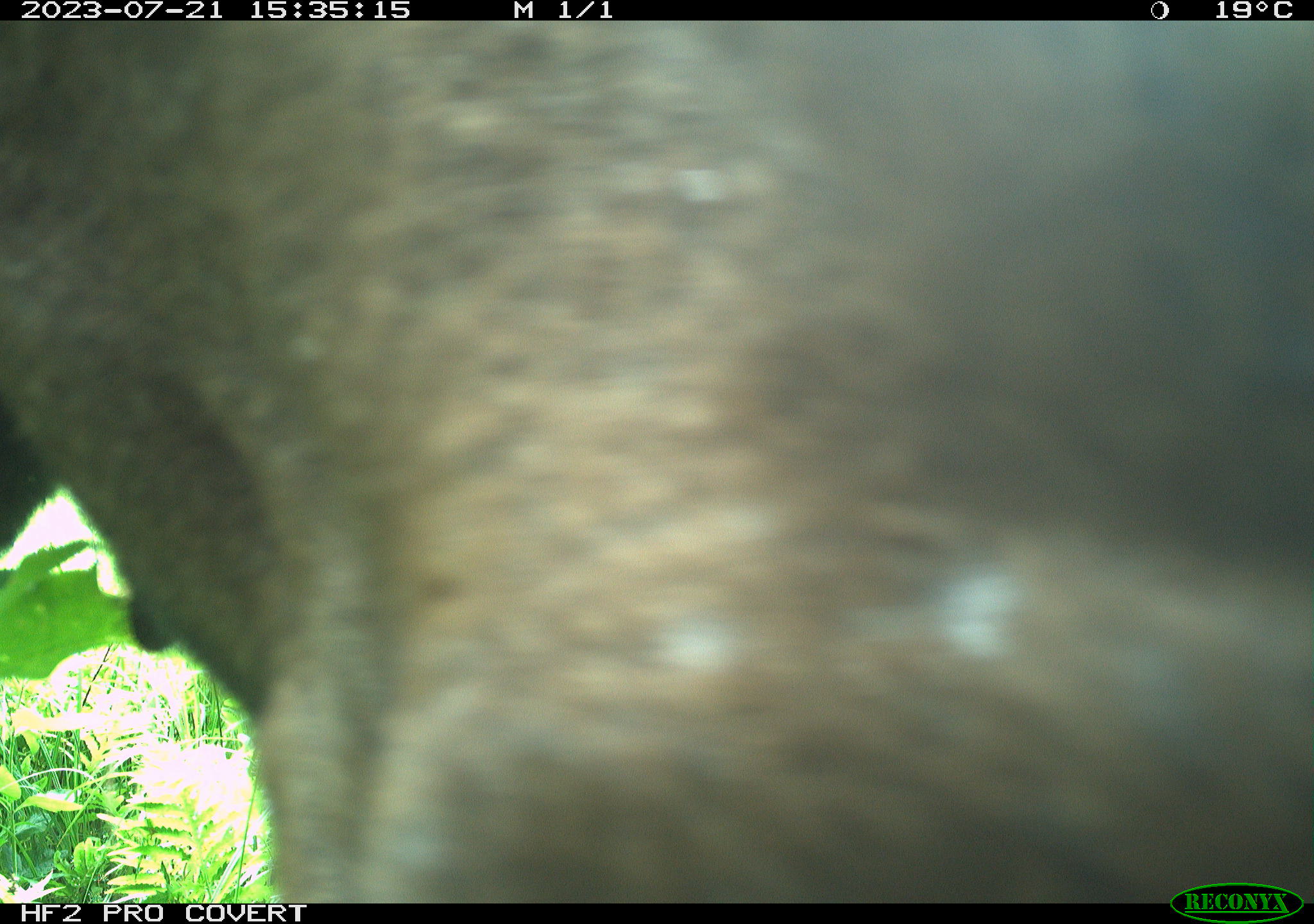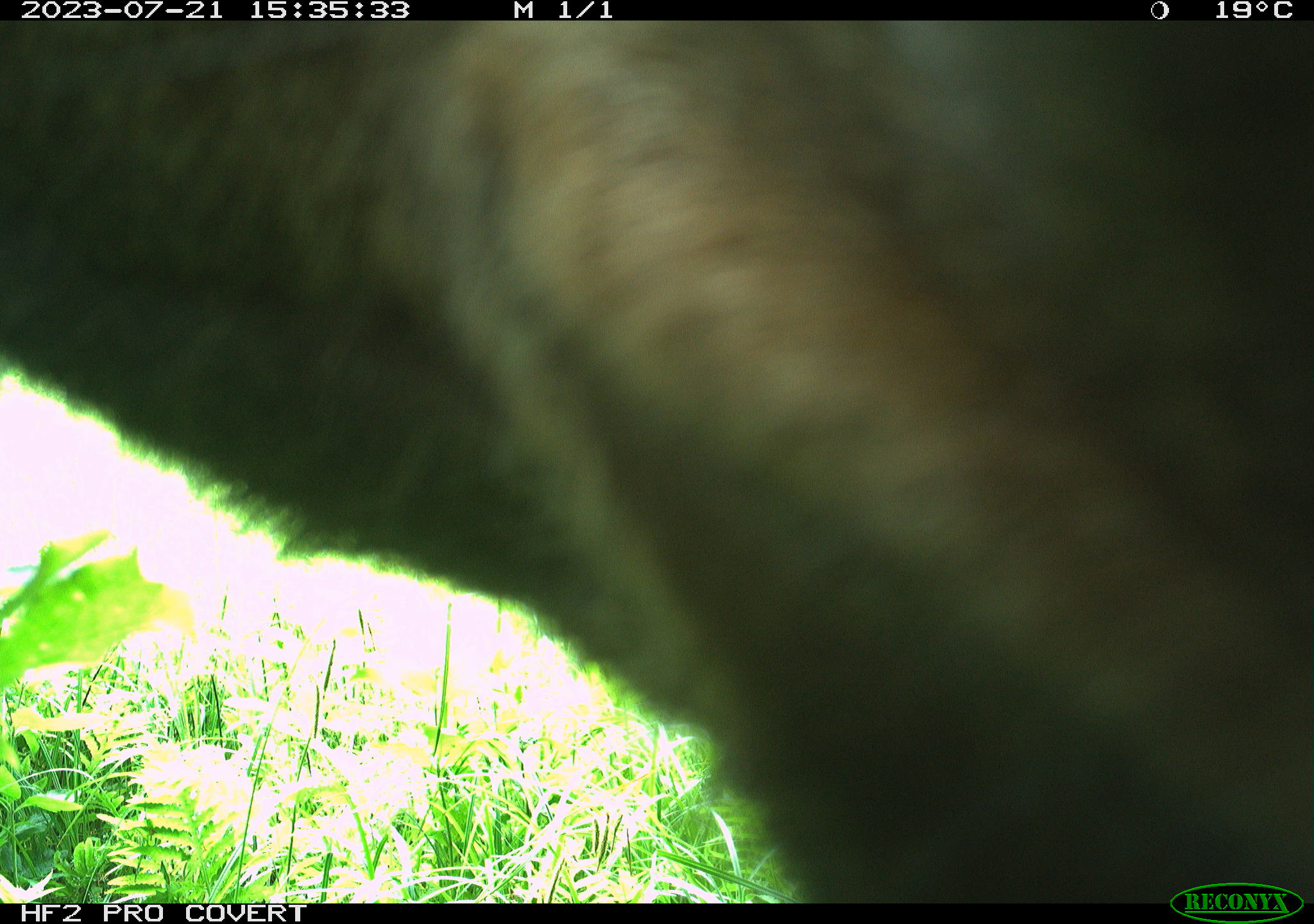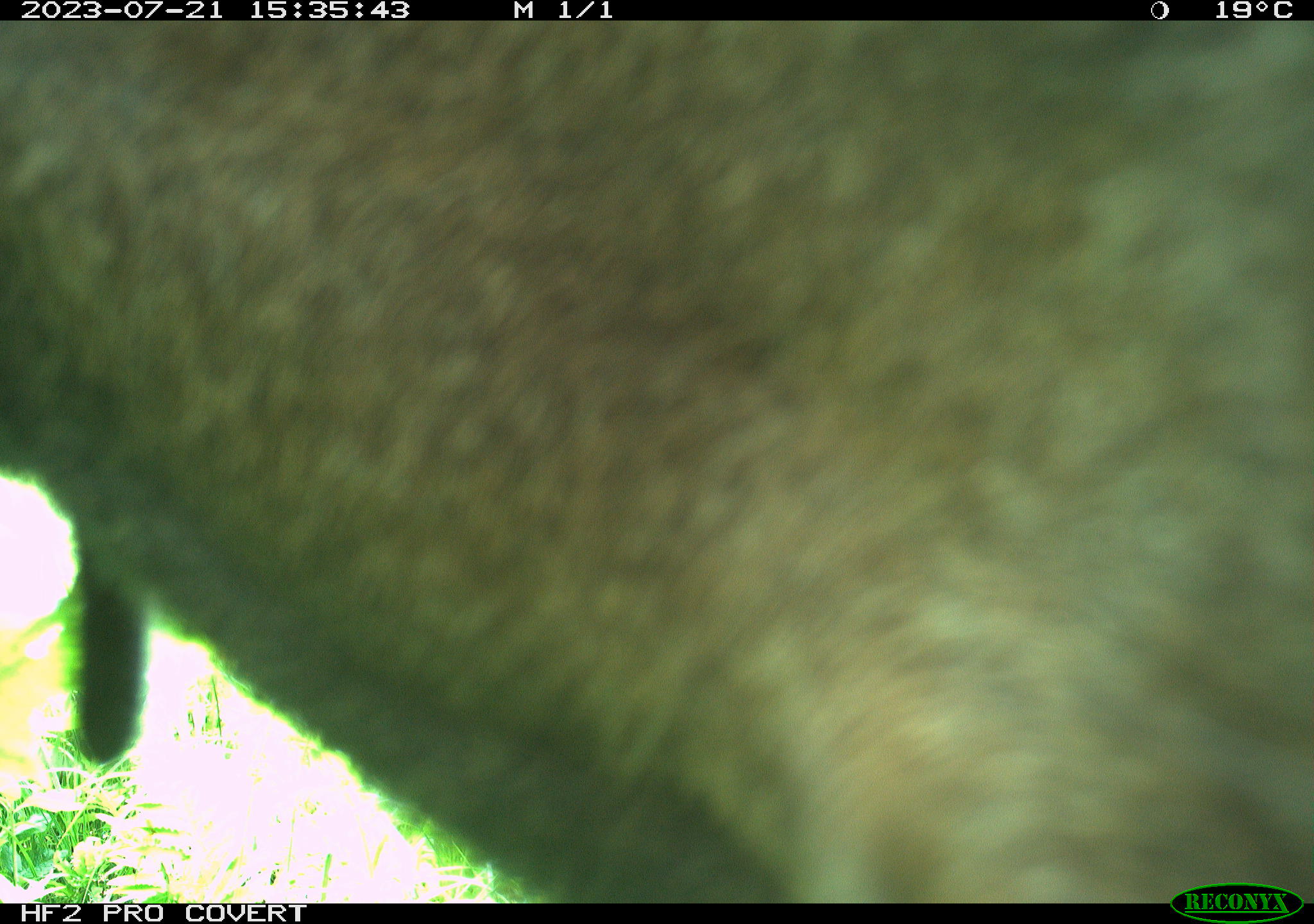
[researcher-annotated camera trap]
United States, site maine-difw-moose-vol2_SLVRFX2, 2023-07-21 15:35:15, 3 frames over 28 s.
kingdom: Animalia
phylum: Chordata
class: Mammalia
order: Artiodactyla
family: Cervidae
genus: Alces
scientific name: Alces alces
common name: moose